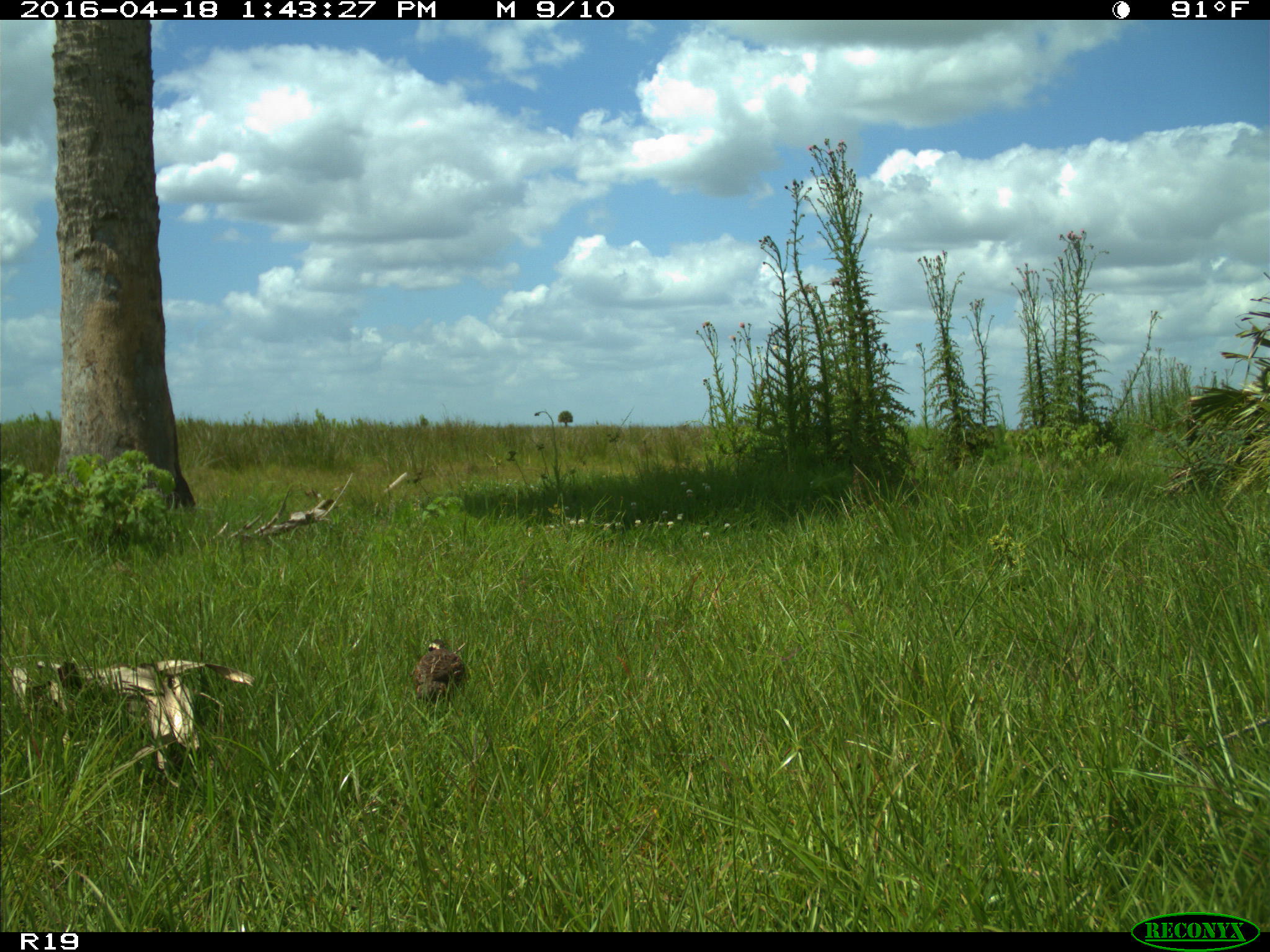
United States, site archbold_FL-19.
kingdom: Animalia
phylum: Chordata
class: Aves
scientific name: Aves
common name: birds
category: unidentified bird